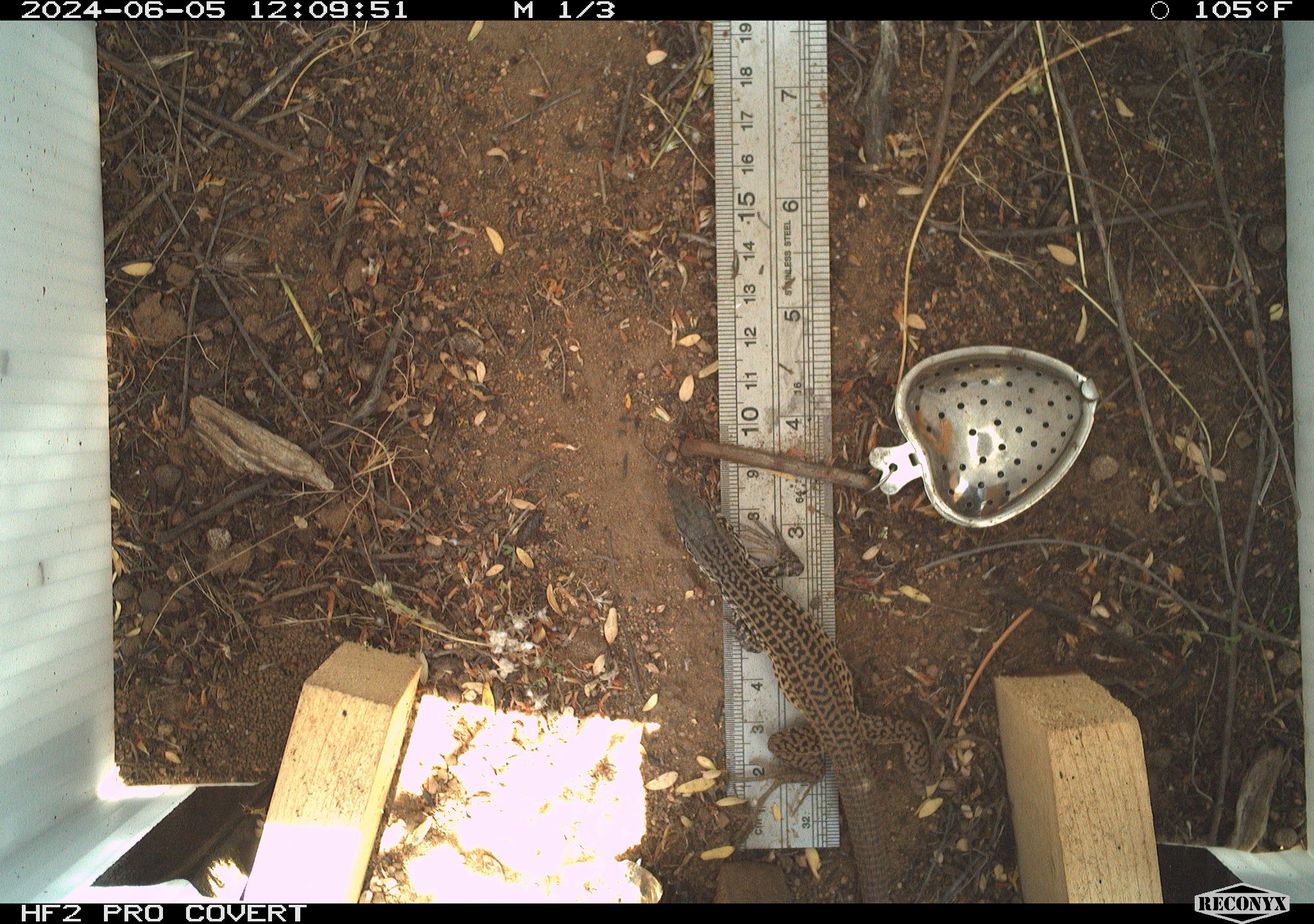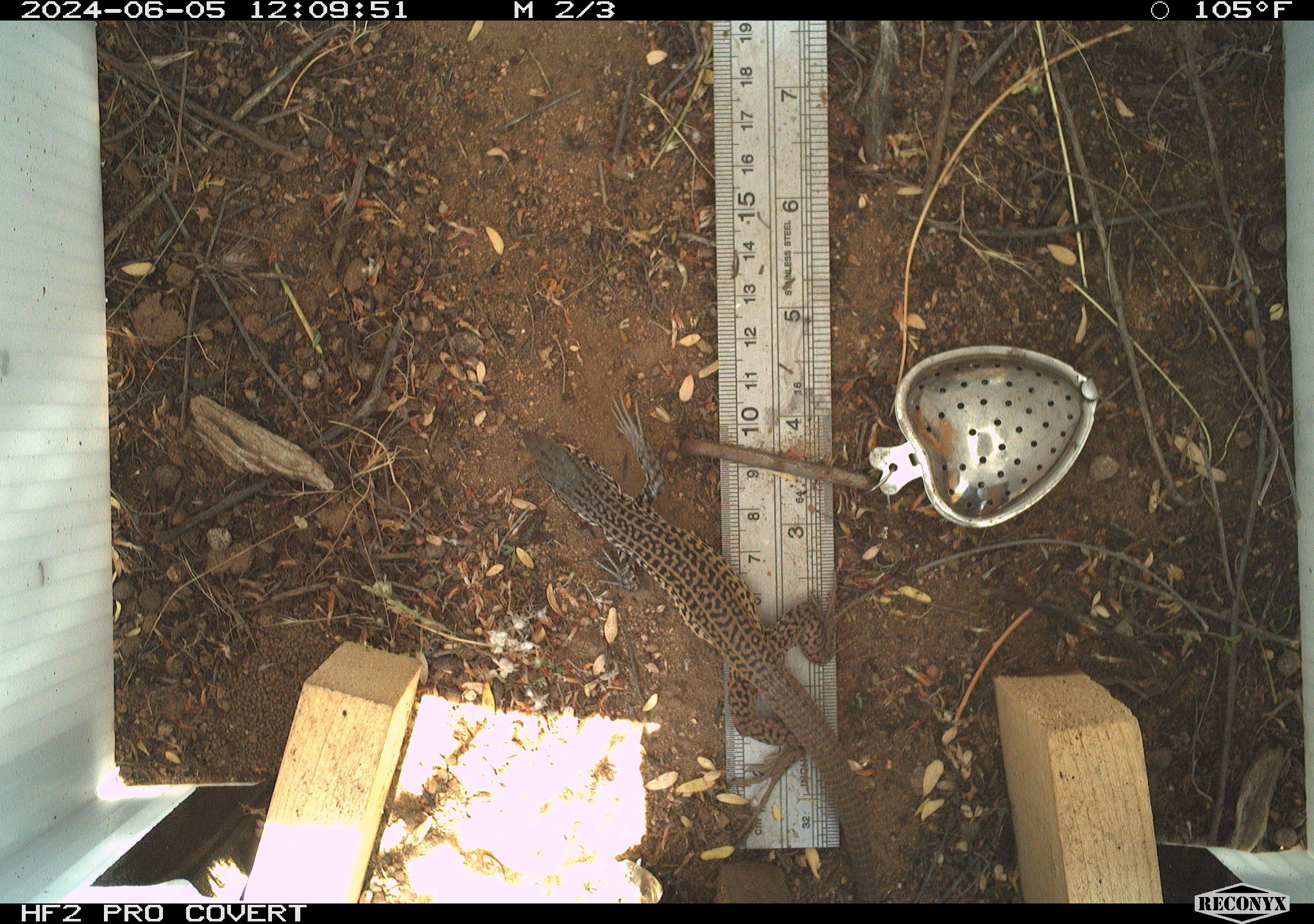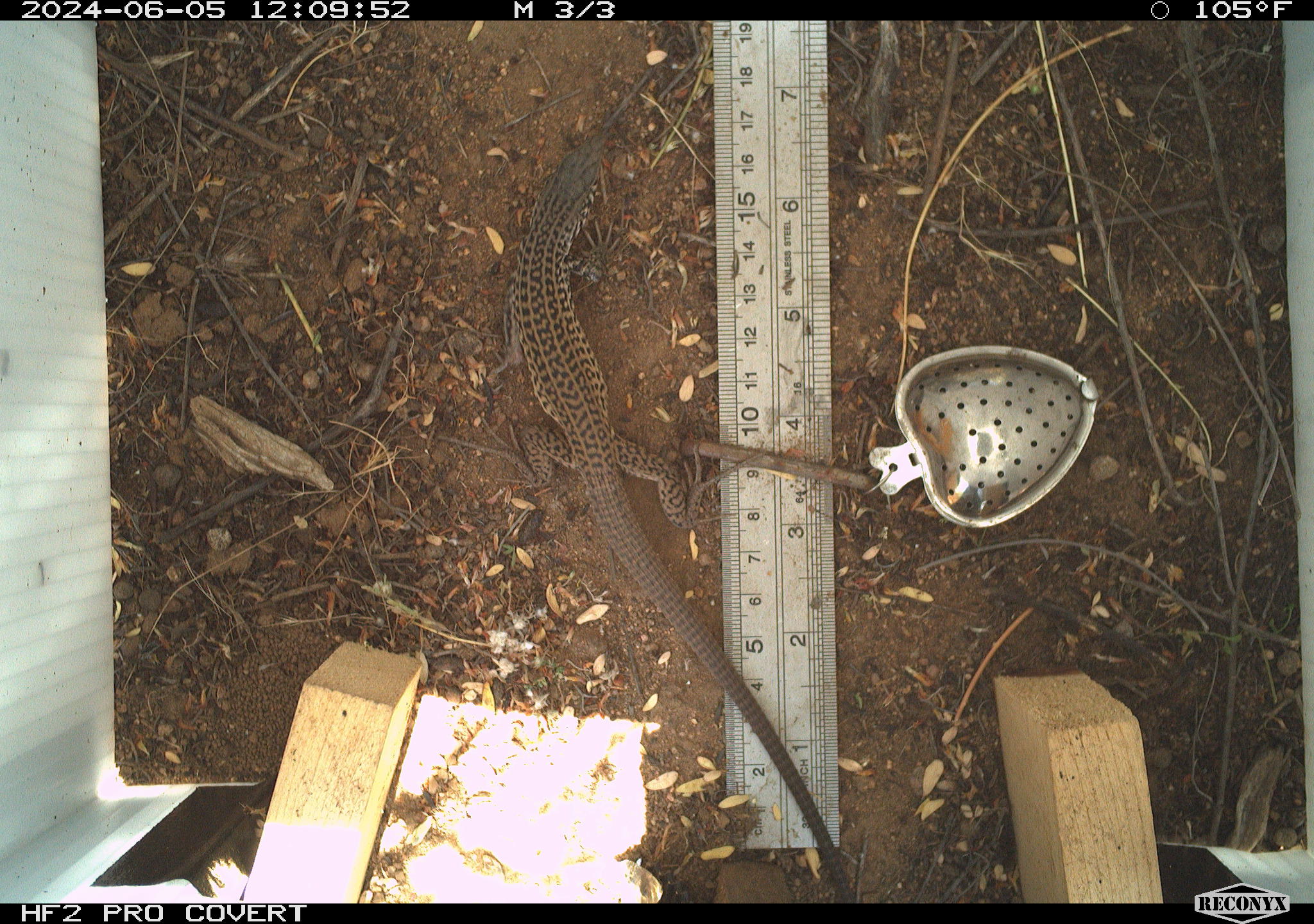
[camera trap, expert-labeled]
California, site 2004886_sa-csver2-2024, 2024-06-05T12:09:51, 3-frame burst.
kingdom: Animalia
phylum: Chordata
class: Reptilia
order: Squamata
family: Teiidae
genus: Aspidoscelis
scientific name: Aspidoscelis tigris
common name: western whiptail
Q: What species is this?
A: Western whiptail (Aspidoscelis tigris).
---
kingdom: Animalia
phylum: Chordata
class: Reptilia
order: Squamata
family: Teiidae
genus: Aspidoscelis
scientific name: Aspidoscelis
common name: whiptail lizards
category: aspidoscelis species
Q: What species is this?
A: Aspidoscelis species (whiptail lizards) (Aspidoscelis).